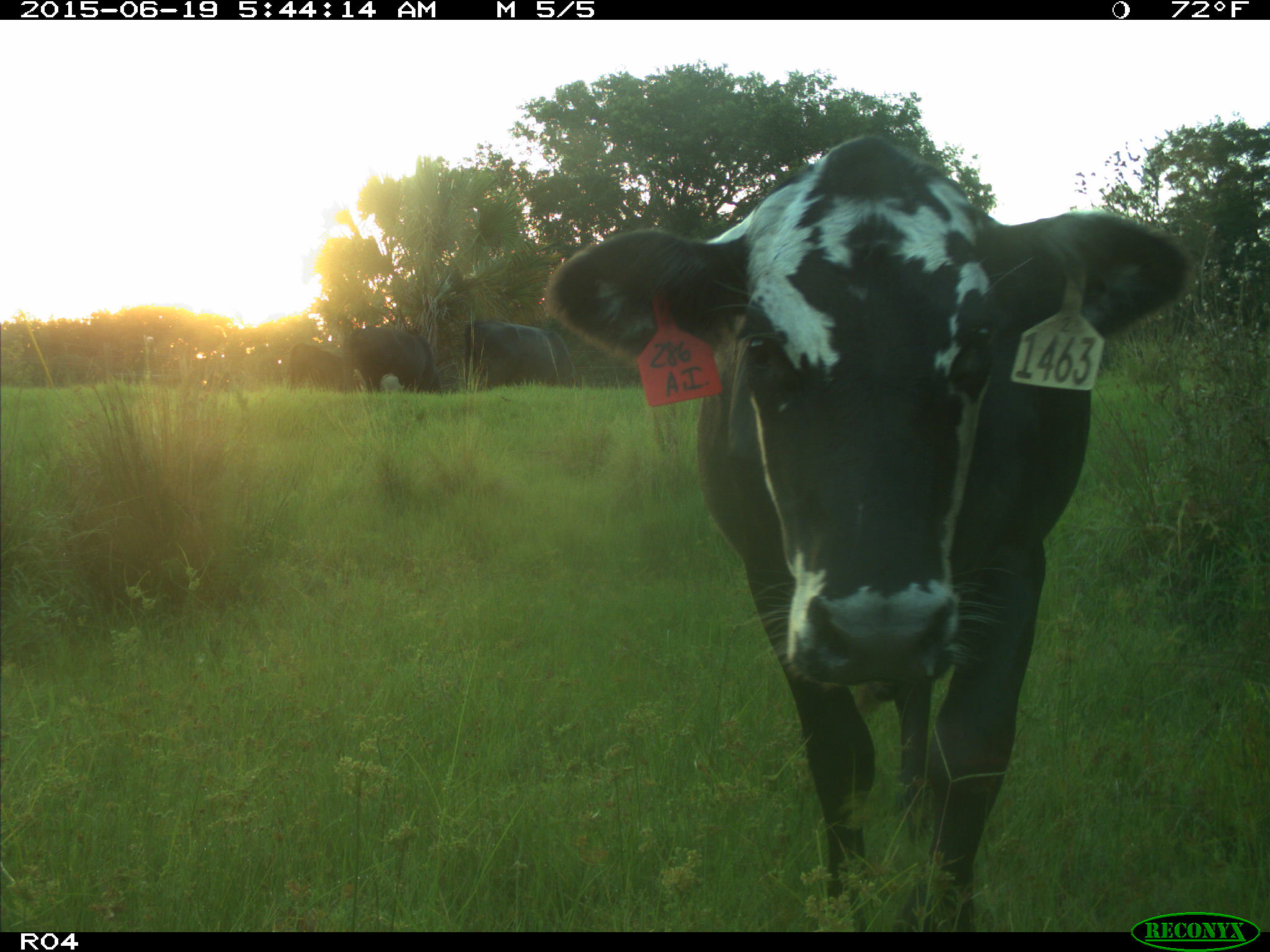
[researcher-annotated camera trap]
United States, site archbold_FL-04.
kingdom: Animalia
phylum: Chordata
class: Mammalia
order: Artiodactyla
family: Bovidae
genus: Bos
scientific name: Bos taurus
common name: domestic cow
Bos taurus (domestic cow).